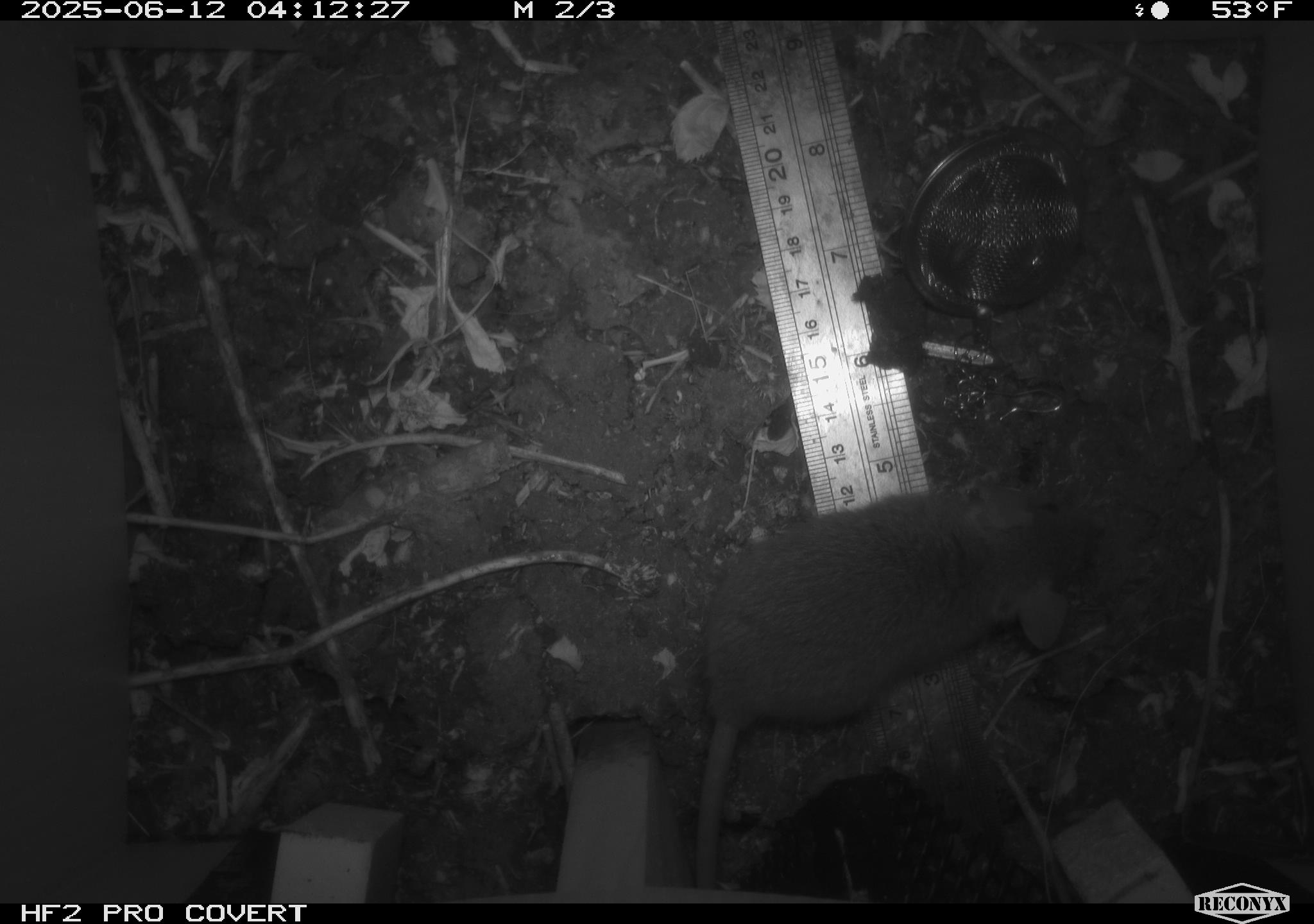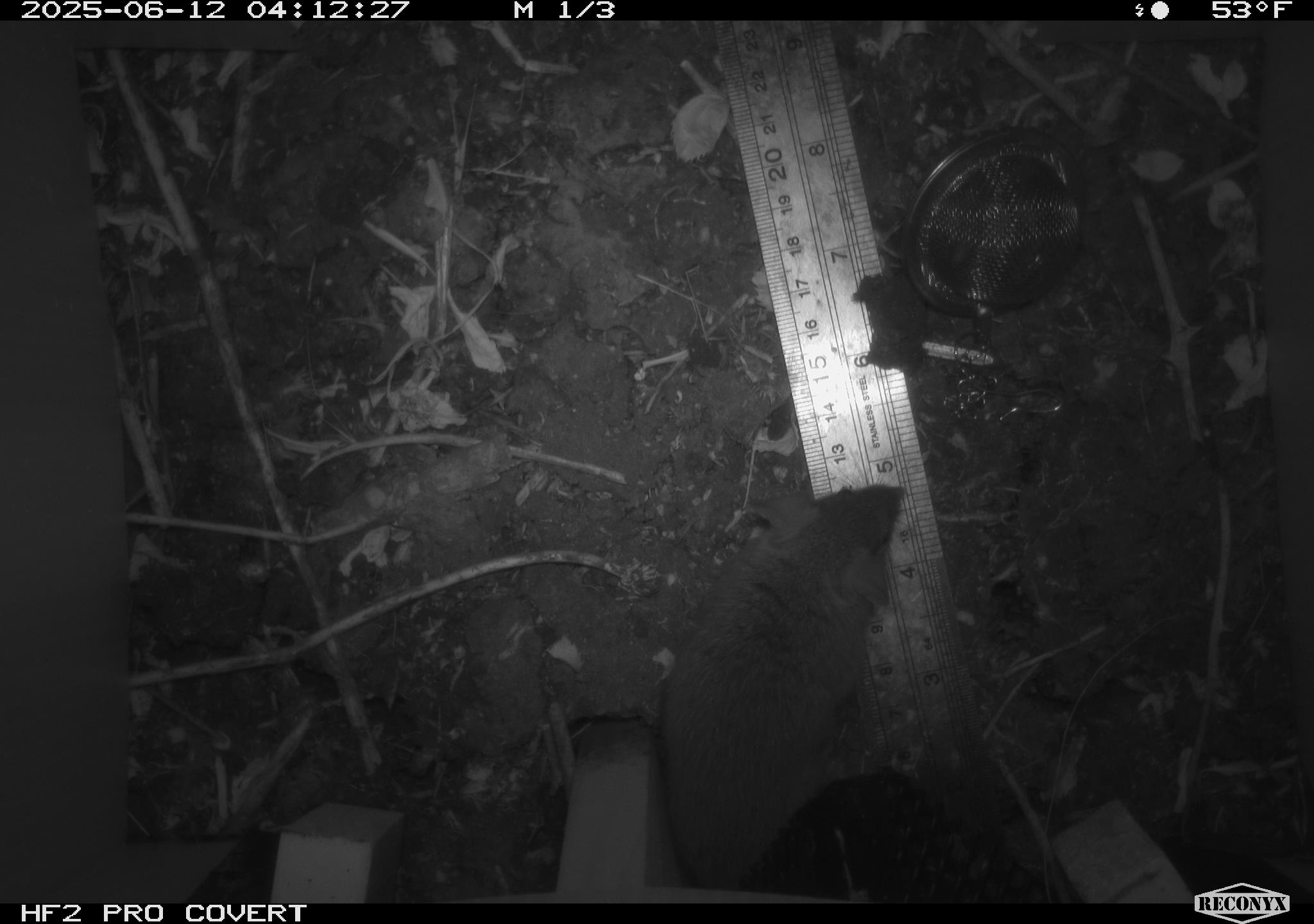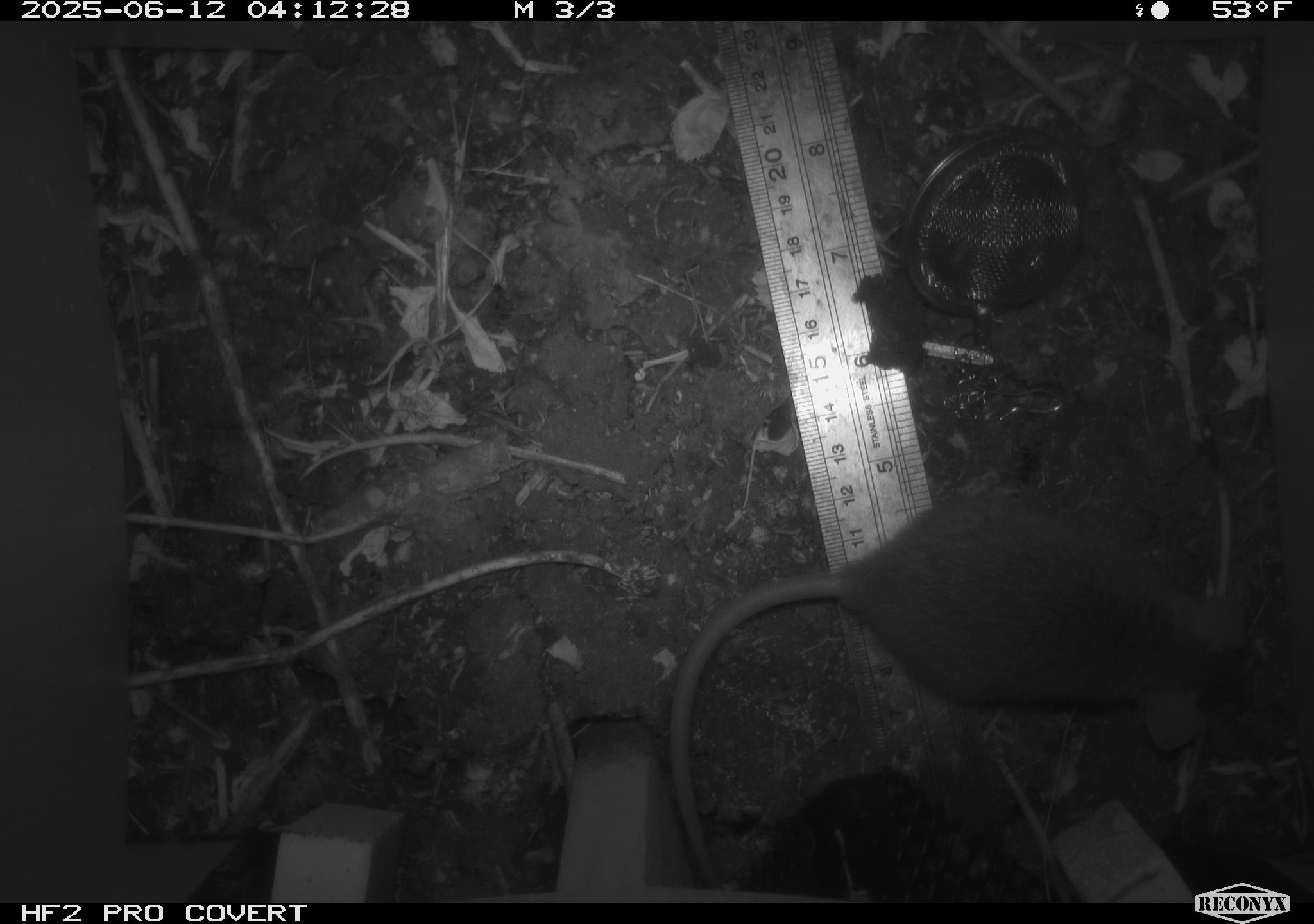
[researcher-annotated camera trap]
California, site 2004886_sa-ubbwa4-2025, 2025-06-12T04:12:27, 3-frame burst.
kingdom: Animalia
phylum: Chordata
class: Mammalia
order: Rodentia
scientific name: Rodentia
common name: rodent